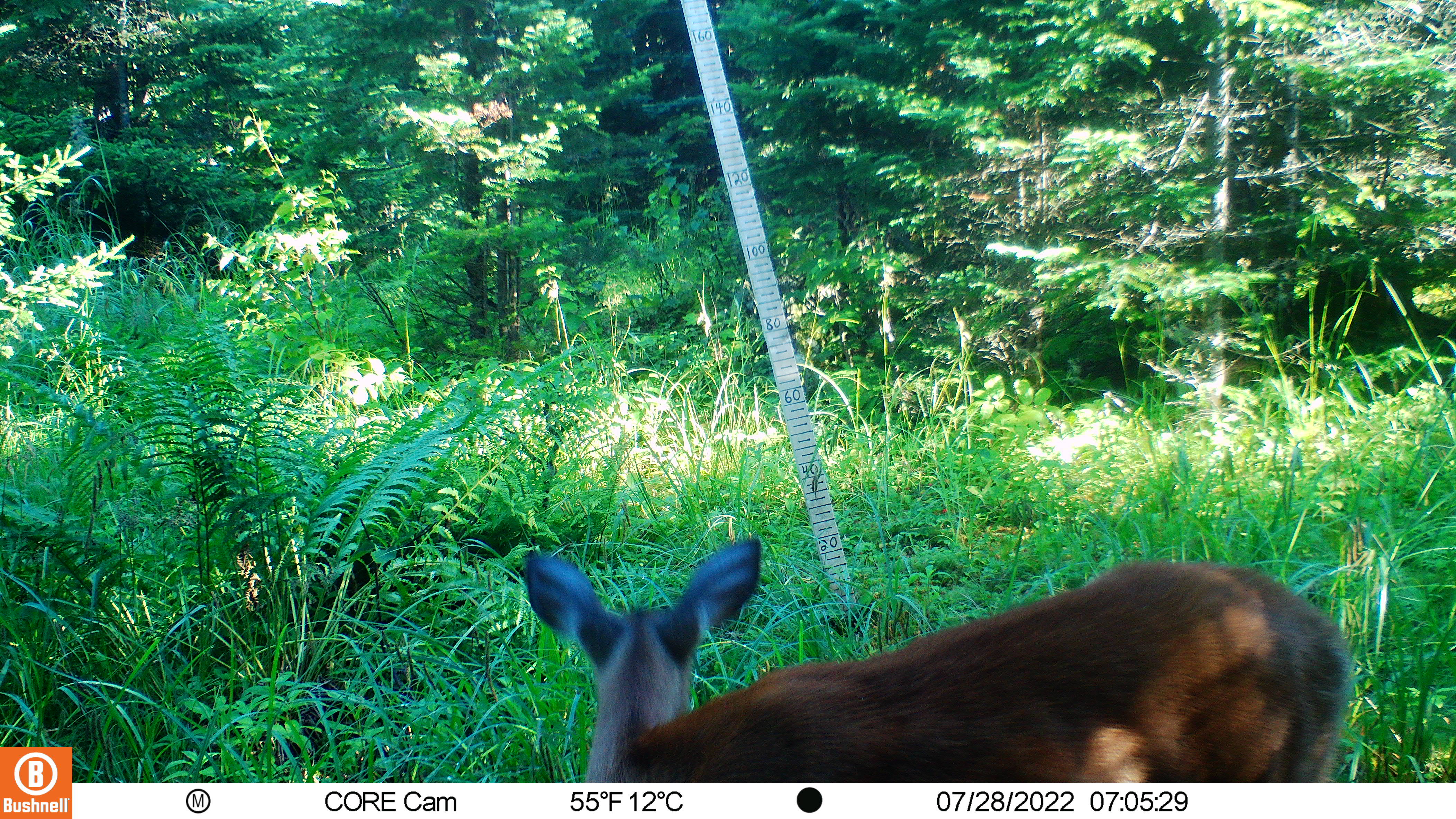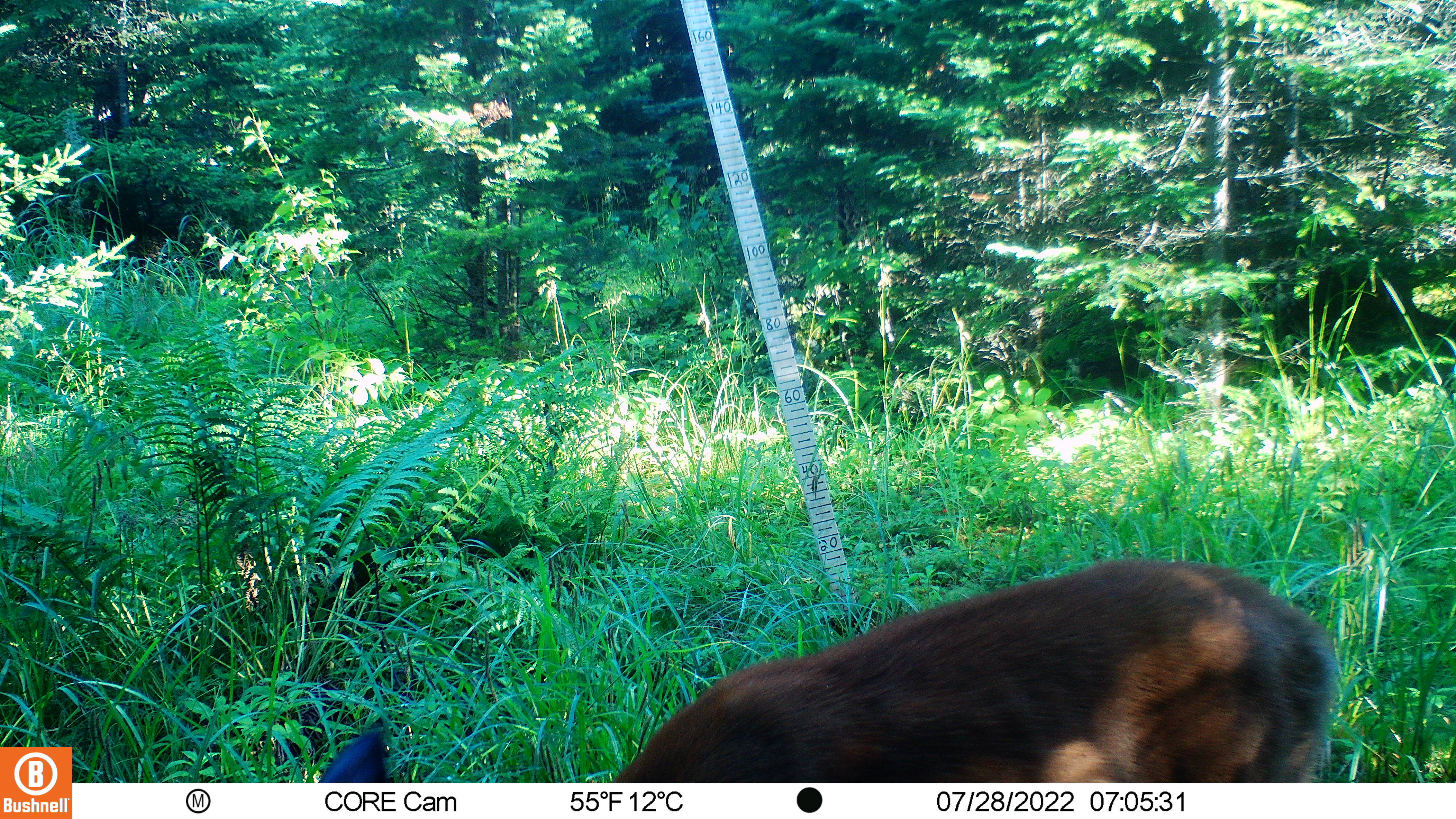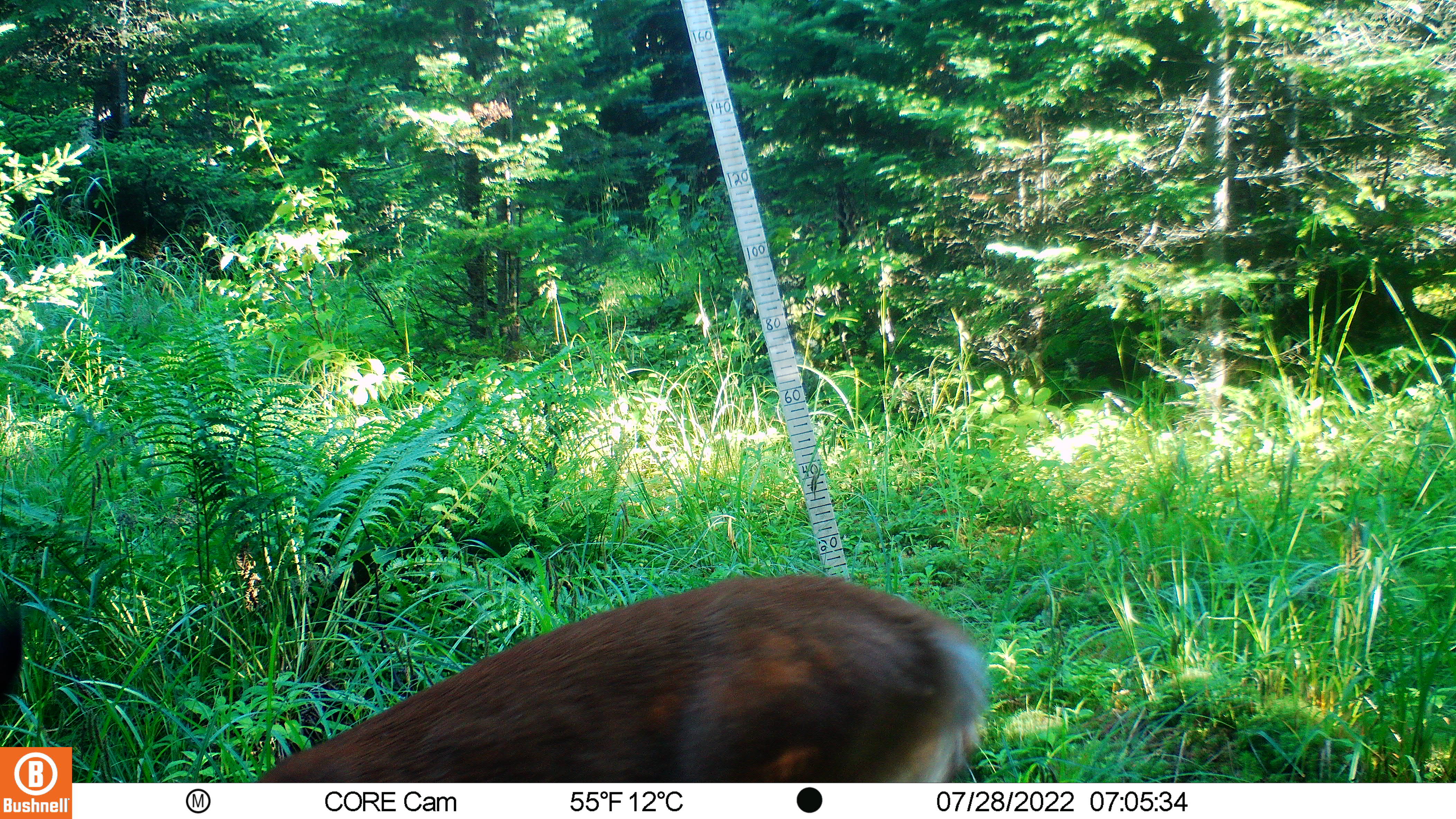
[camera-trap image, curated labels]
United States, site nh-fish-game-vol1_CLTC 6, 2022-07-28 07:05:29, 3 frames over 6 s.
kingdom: Animalia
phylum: Chordata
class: Mammalia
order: Artiodactyla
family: Cervidae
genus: Odocoileus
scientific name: Odocoileus virginianus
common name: white-tailed deer